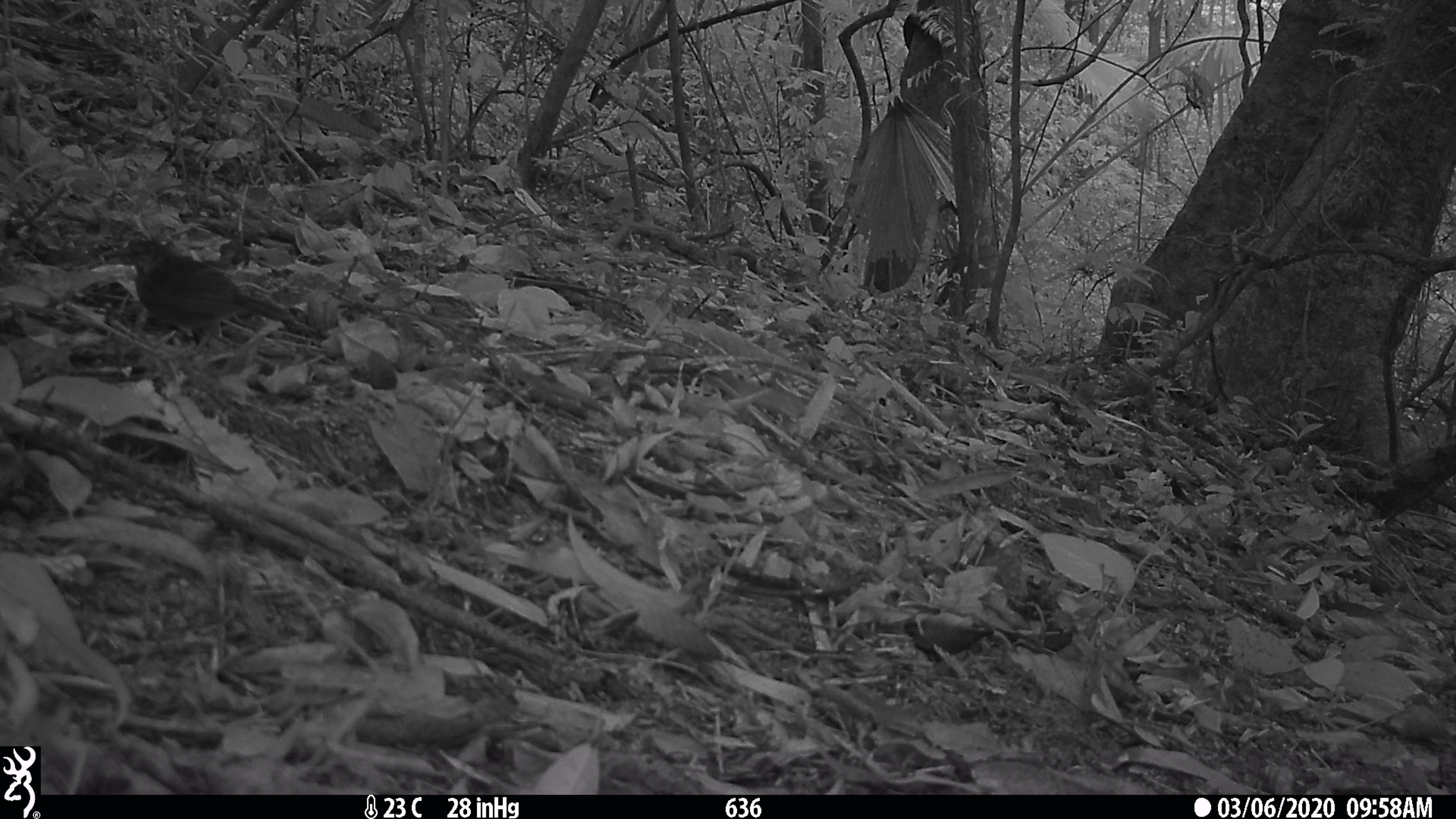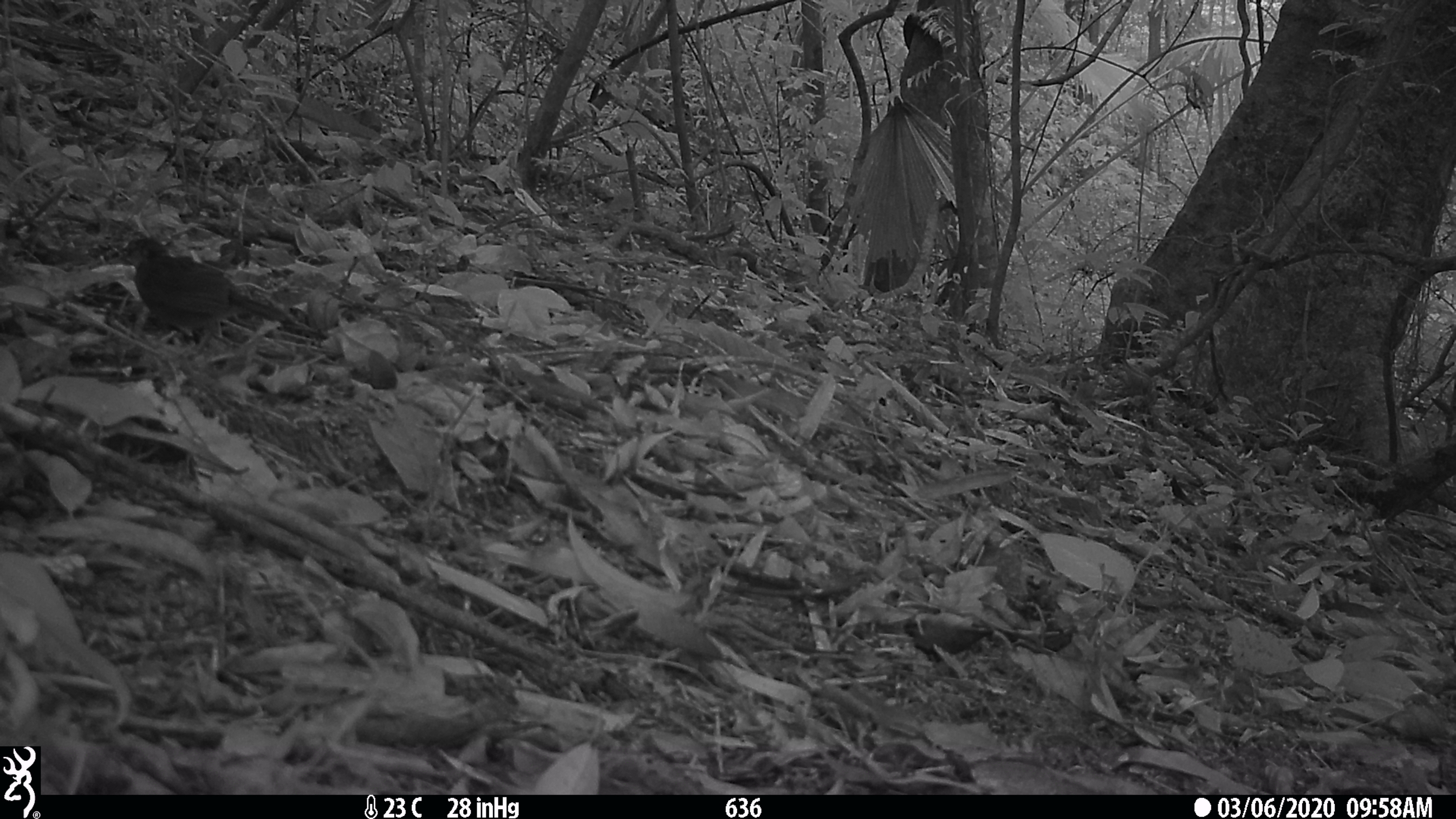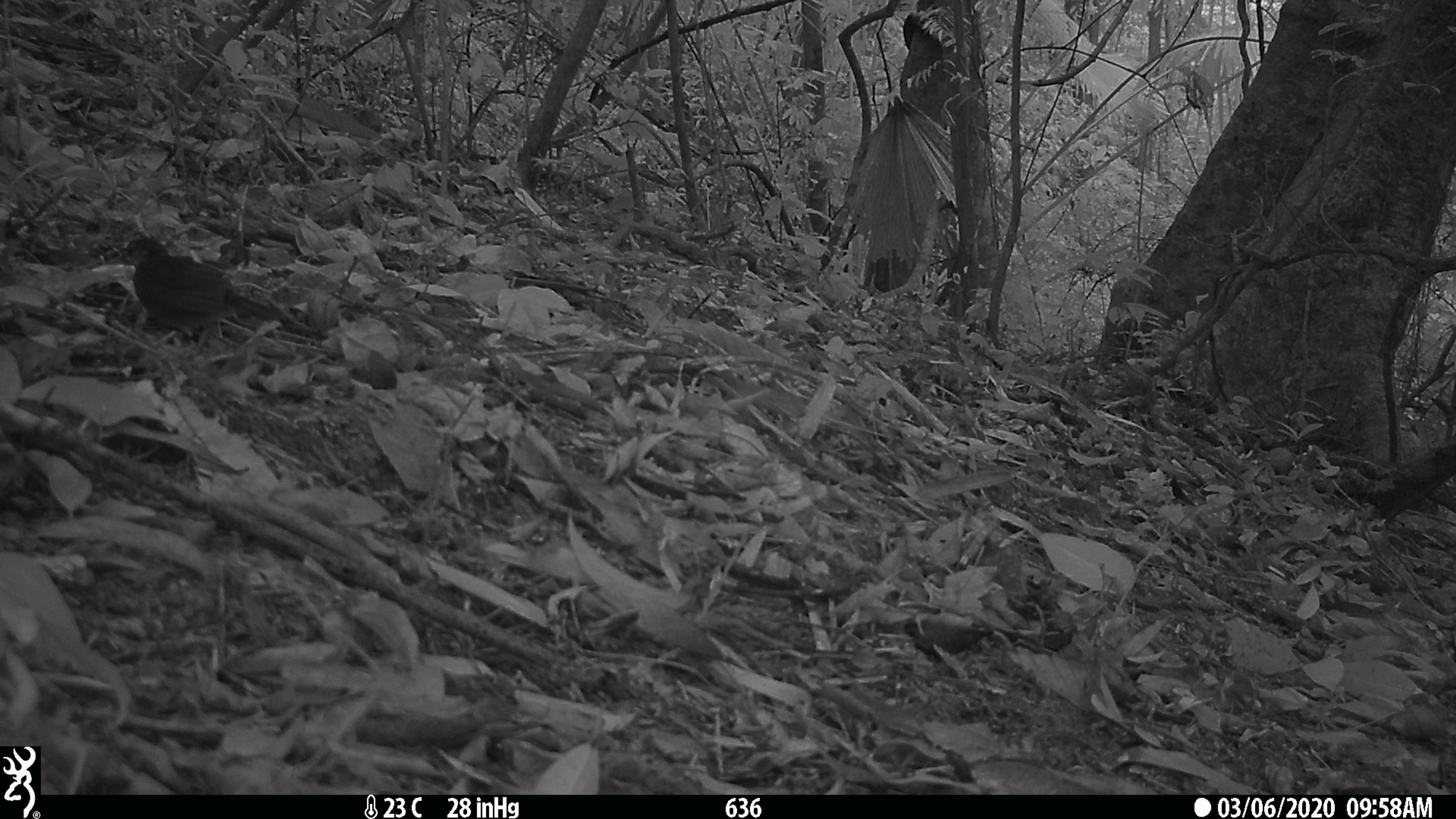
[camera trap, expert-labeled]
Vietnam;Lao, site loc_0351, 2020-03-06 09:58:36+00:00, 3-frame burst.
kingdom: Animalia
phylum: Chordata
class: Aves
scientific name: Aves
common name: bird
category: unidentified bird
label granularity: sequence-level